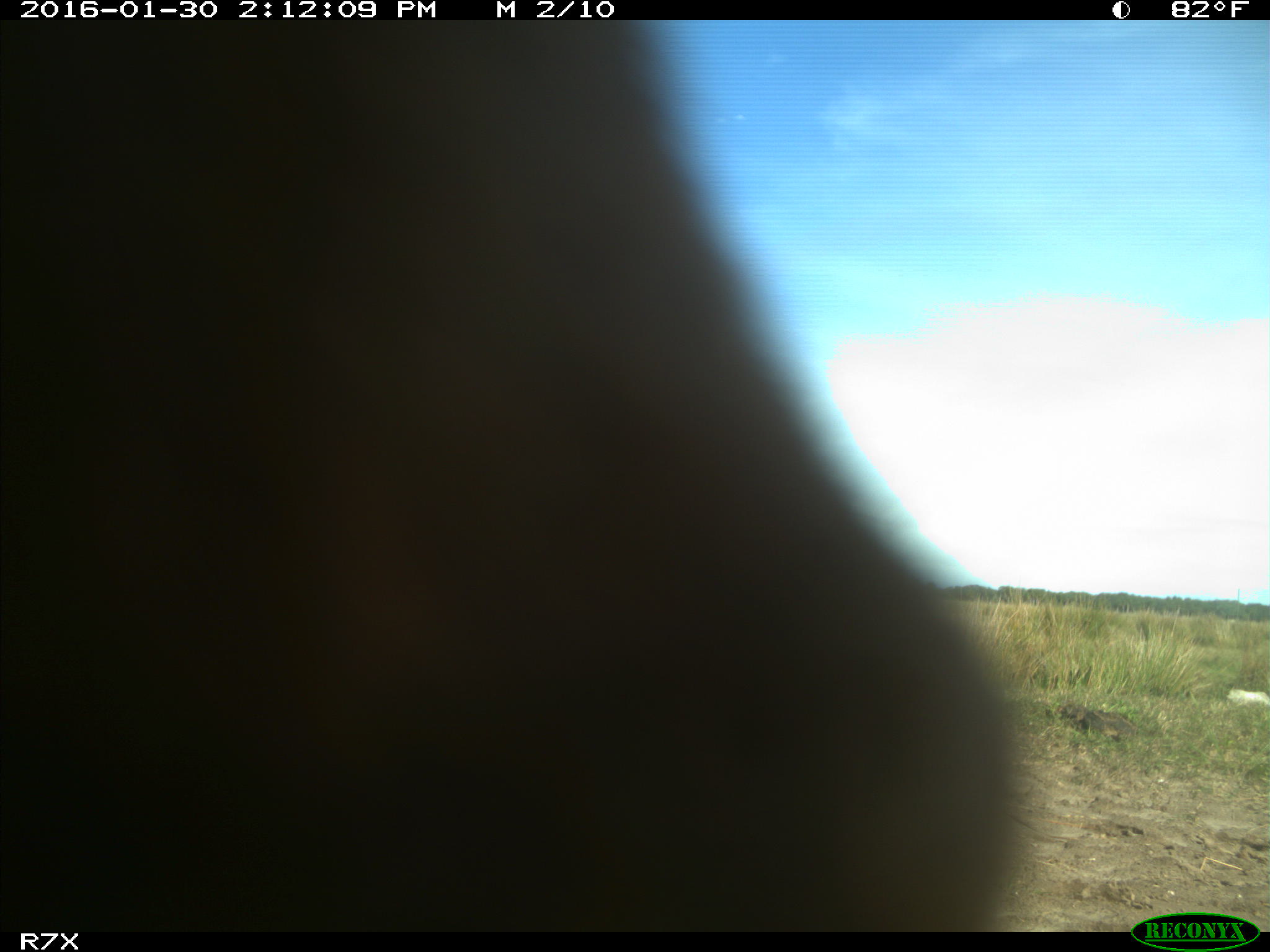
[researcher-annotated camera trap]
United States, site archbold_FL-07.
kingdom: Animalia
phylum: Chordata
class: Mammalia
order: Artiodactyla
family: Bovidae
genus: Bos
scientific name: Bos taurus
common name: domestic cow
Bos taurus (domestic cow).